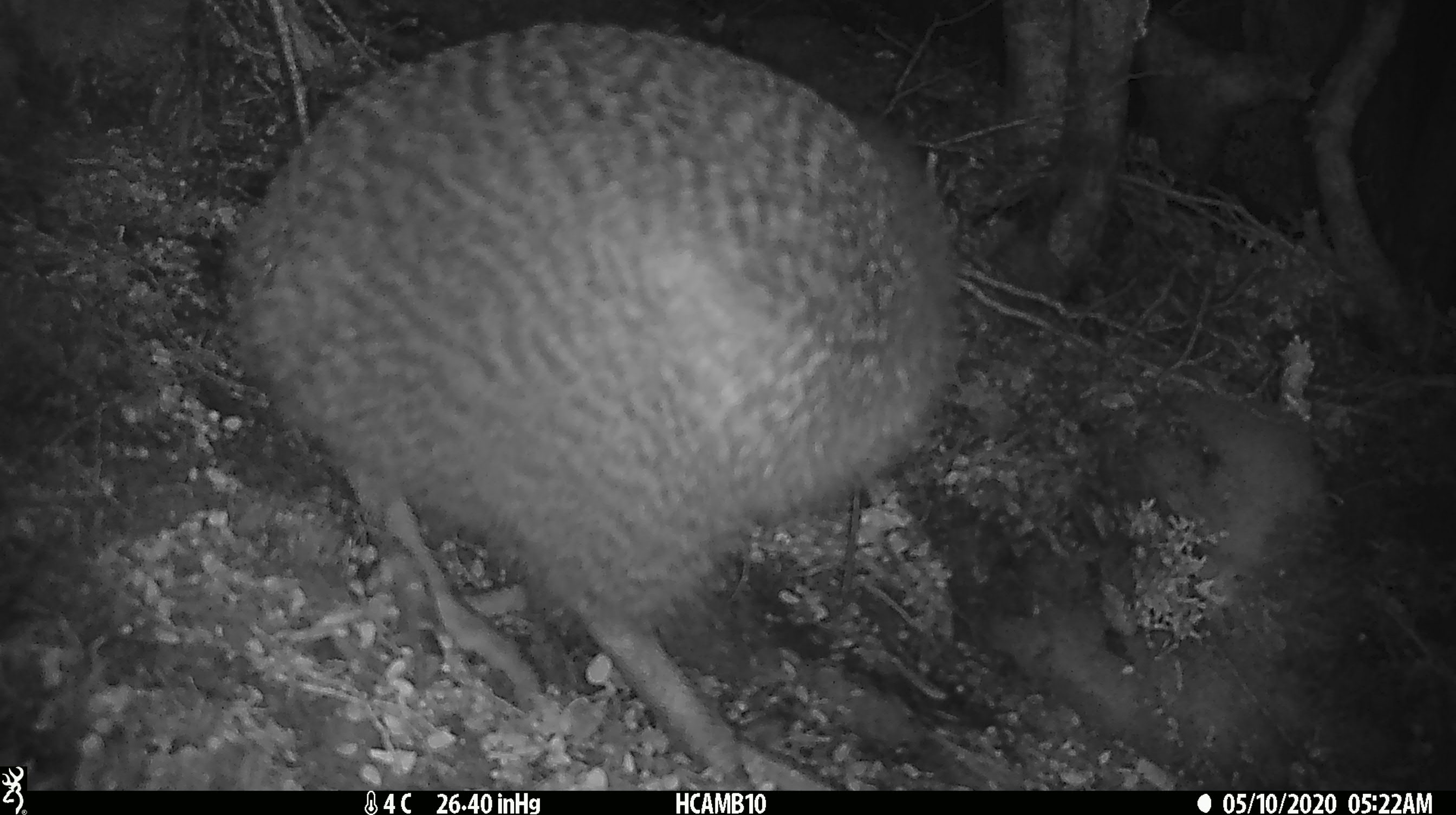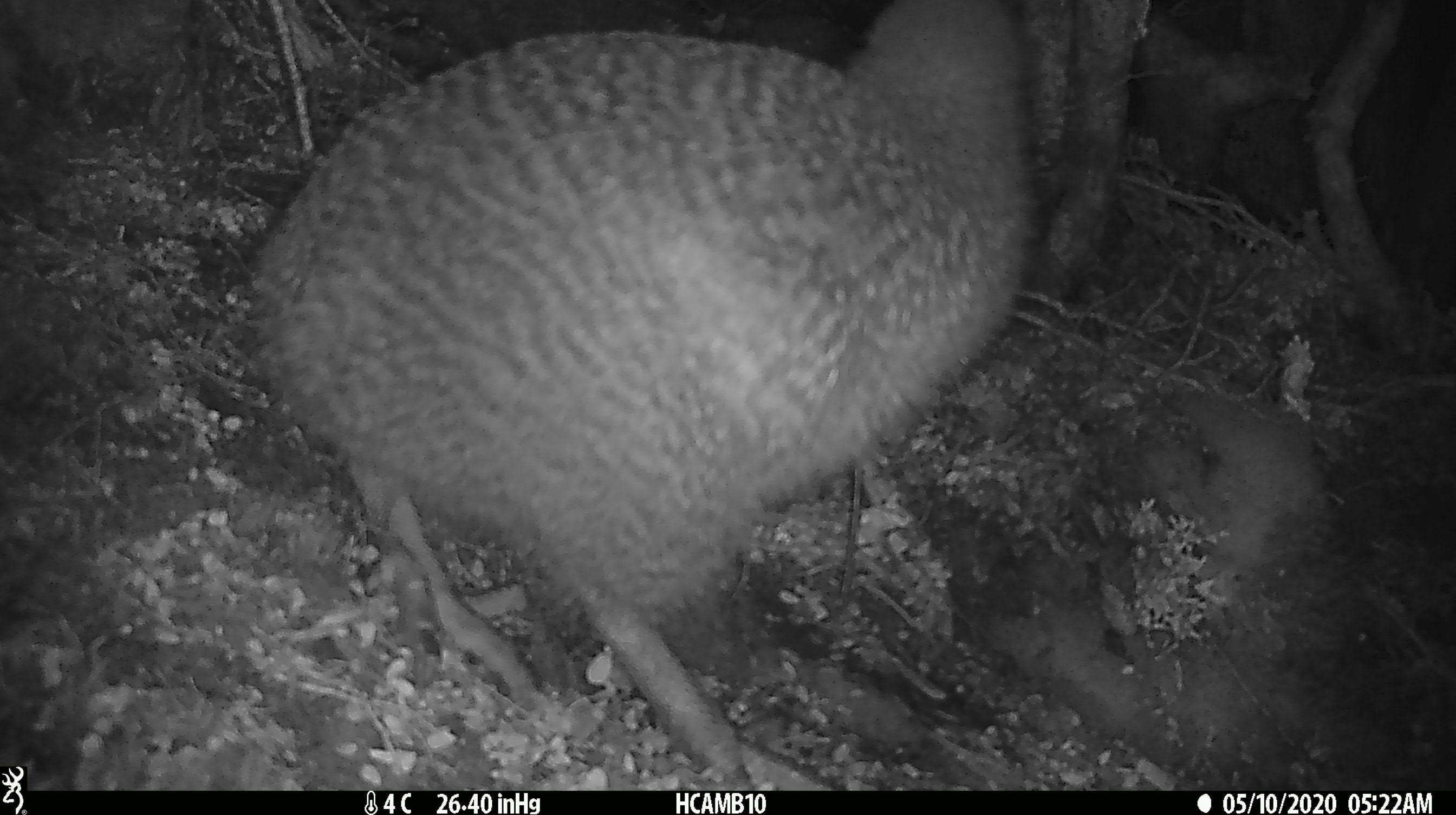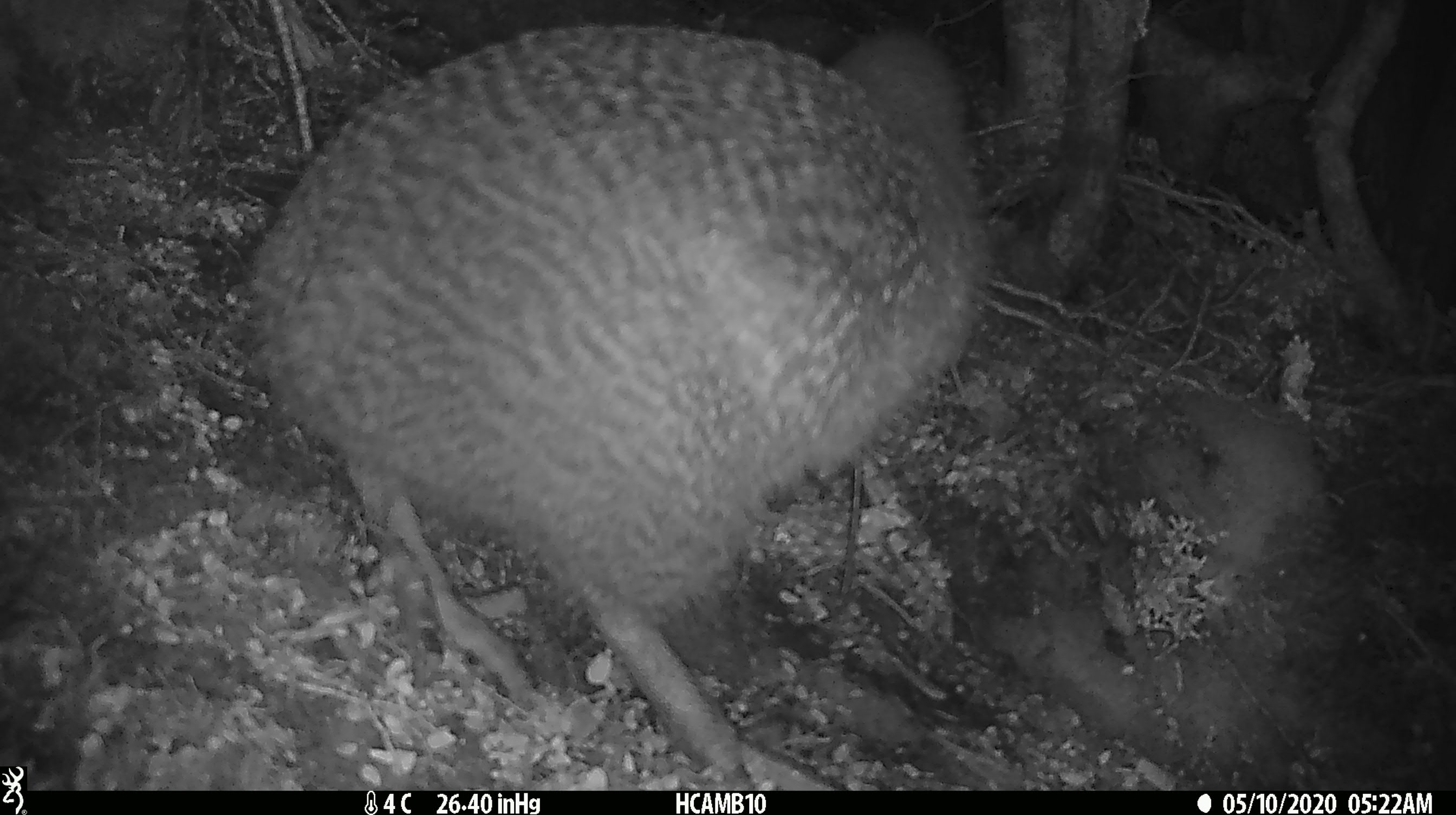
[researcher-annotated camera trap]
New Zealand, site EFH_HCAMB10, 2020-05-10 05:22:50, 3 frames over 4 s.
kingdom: Animalia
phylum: Chordata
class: Aves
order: Apterygiformes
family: Apterygidae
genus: Apteryx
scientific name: Apteryx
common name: kiwi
Kiwi (Apteryx).